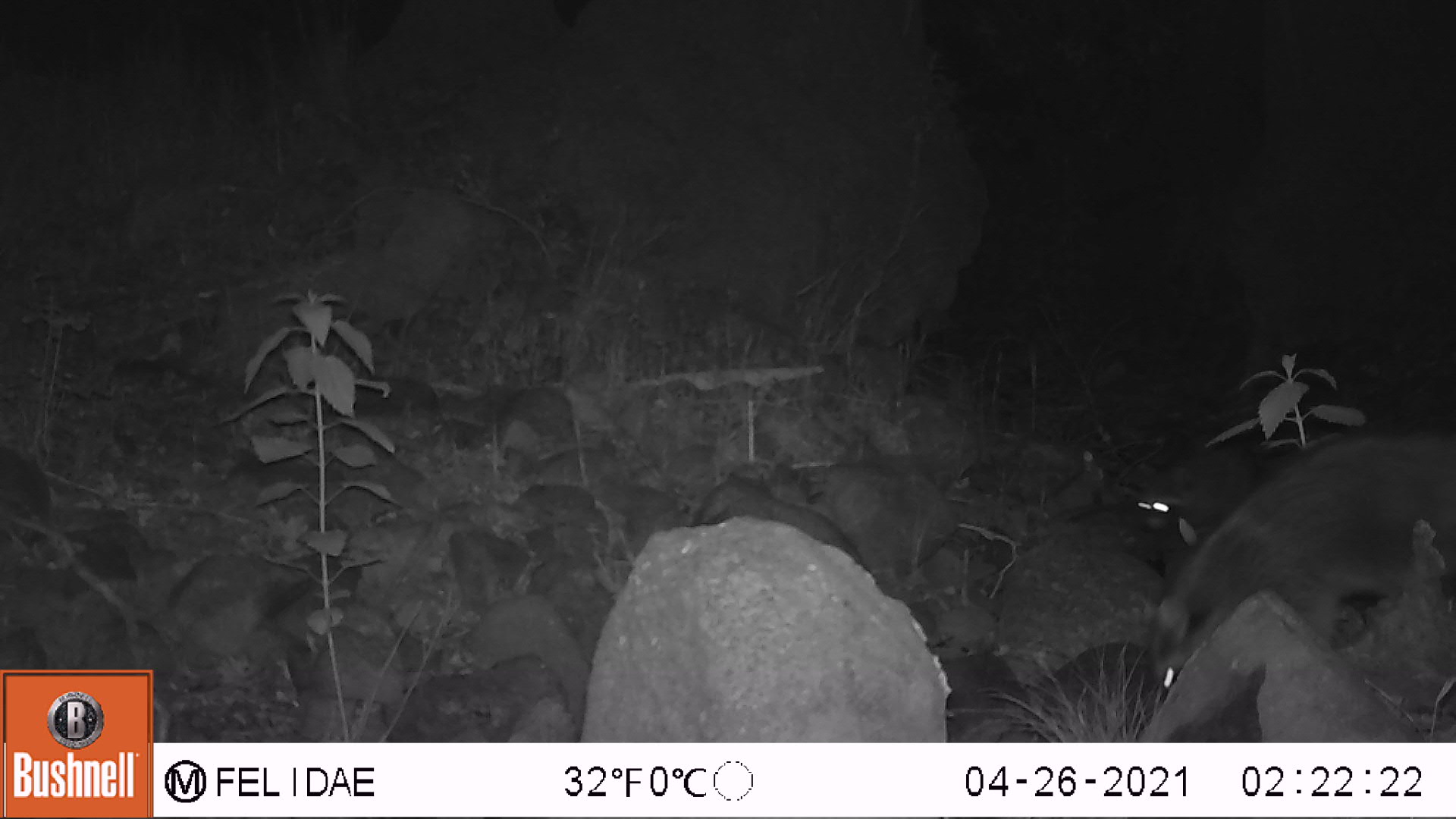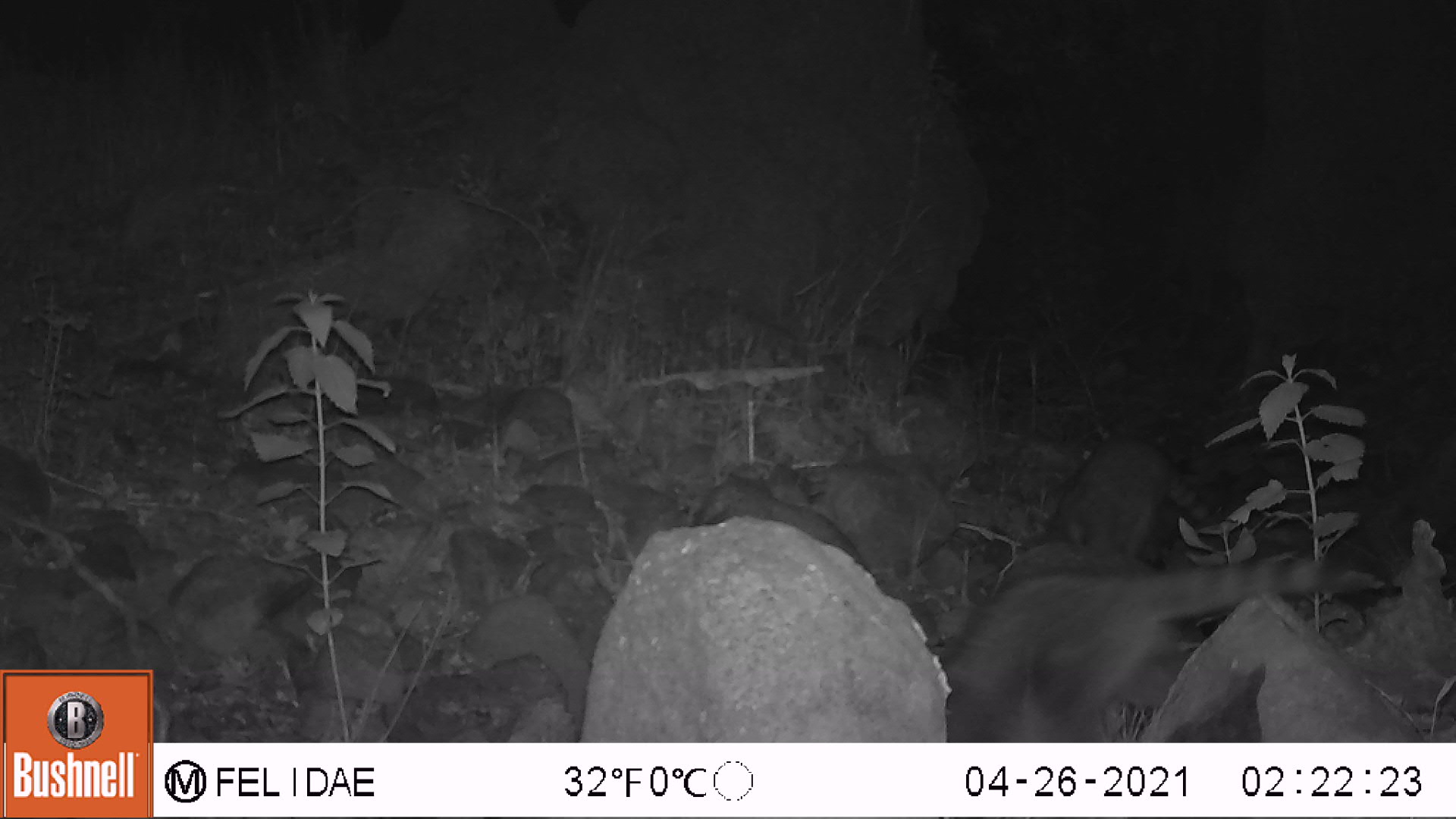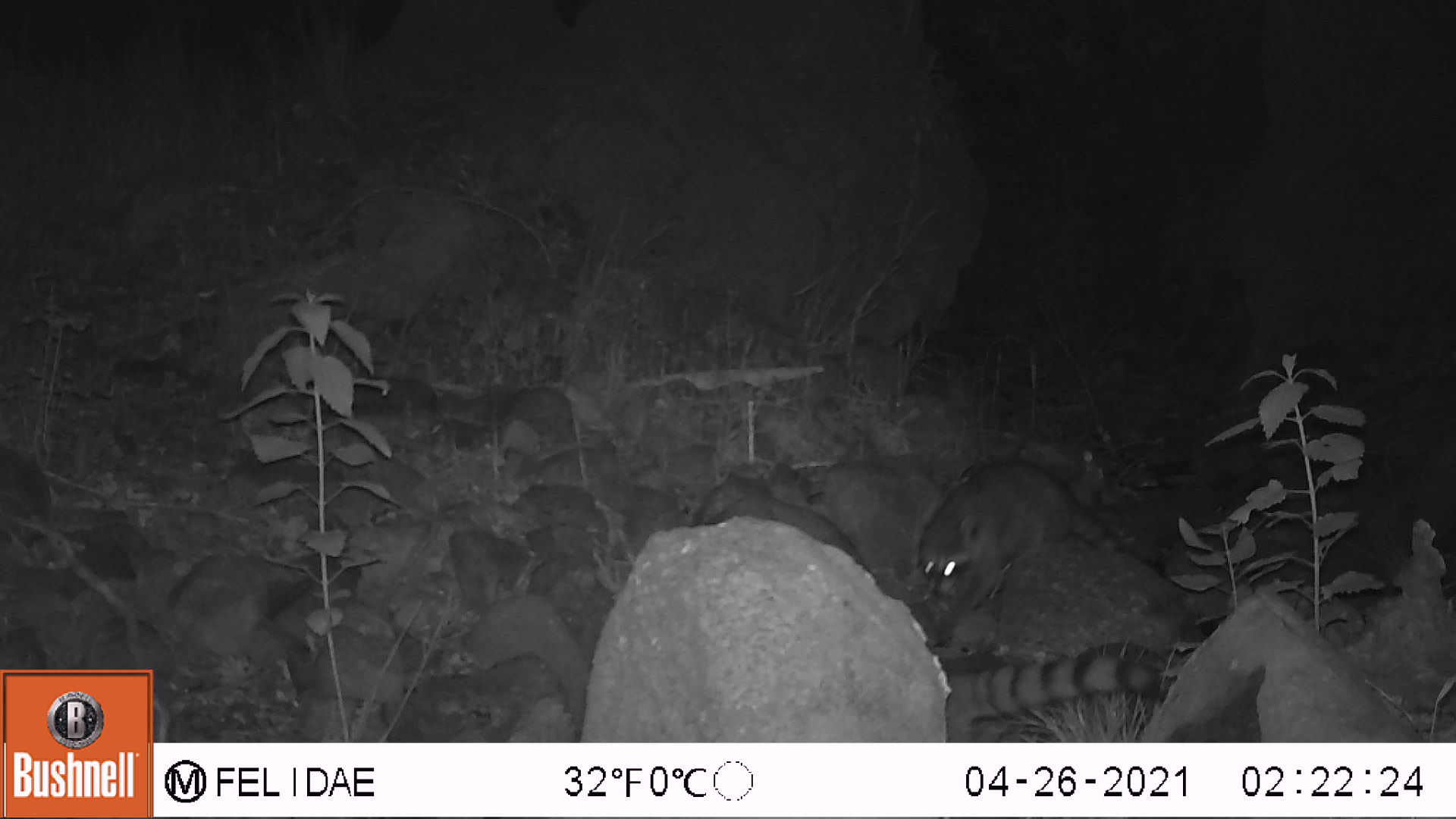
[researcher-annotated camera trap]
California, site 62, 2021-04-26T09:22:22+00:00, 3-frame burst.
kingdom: Animalia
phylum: Chordata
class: Mammalia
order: Carnivora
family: Procyonidae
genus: Procyon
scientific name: Procyon lotor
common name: raccoon